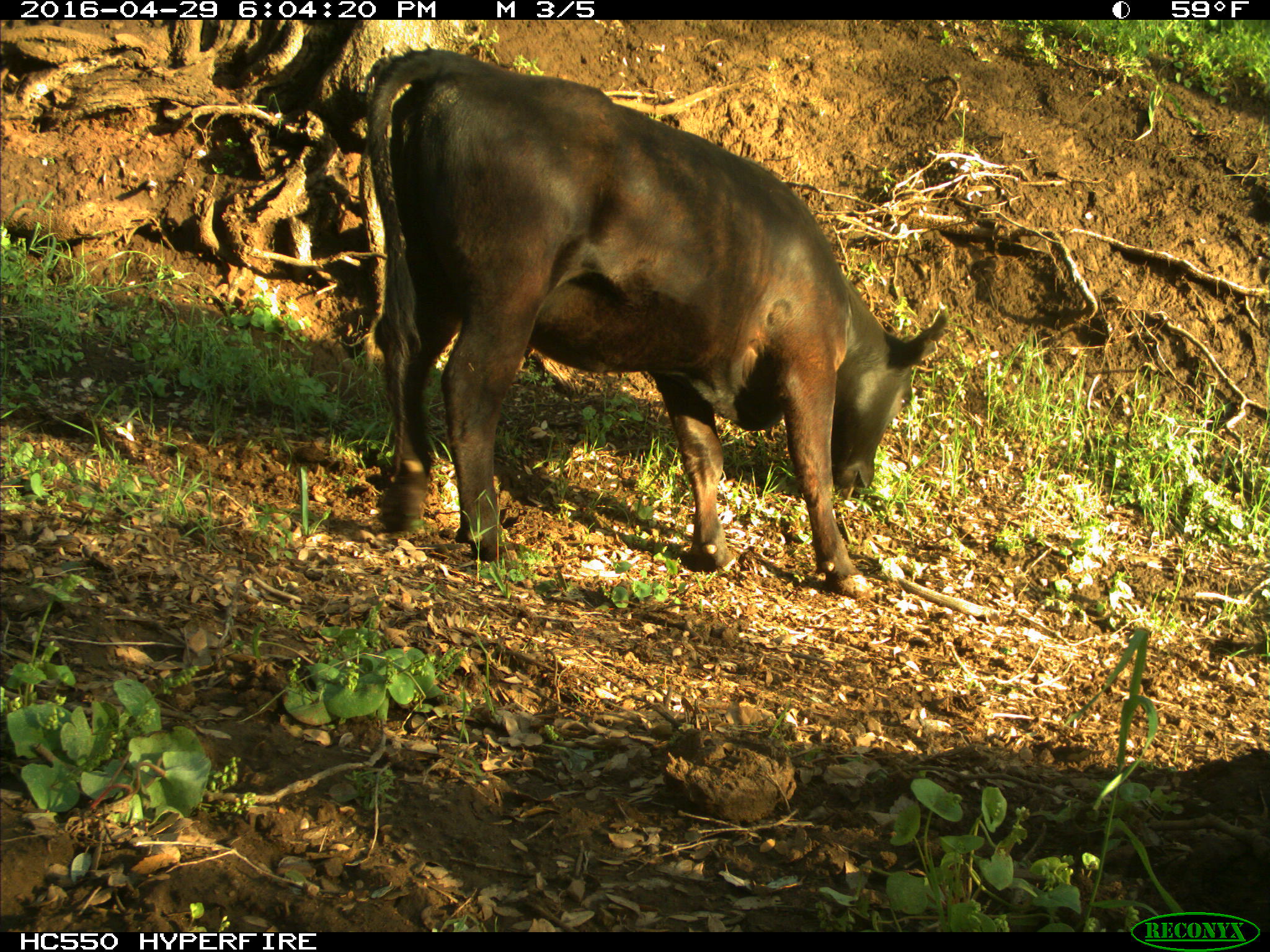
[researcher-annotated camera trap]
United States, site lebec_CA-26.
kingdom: Animalia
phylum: Chordata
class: Mammalia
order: Artiodactyla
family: Bovidae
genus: Bos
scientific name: Bos taurus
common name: domestic cow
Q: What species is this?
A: Bos taurus (domestic cow).